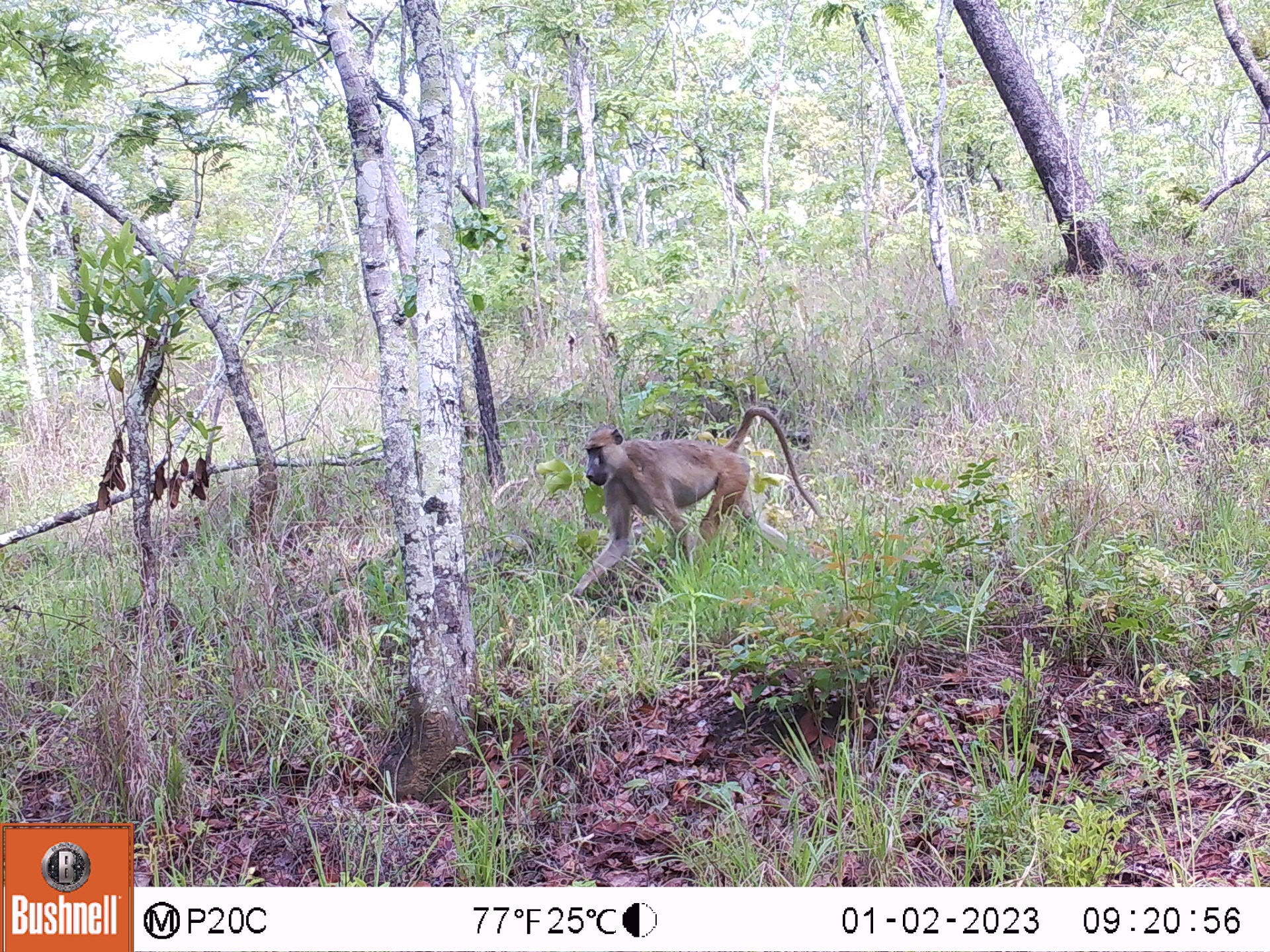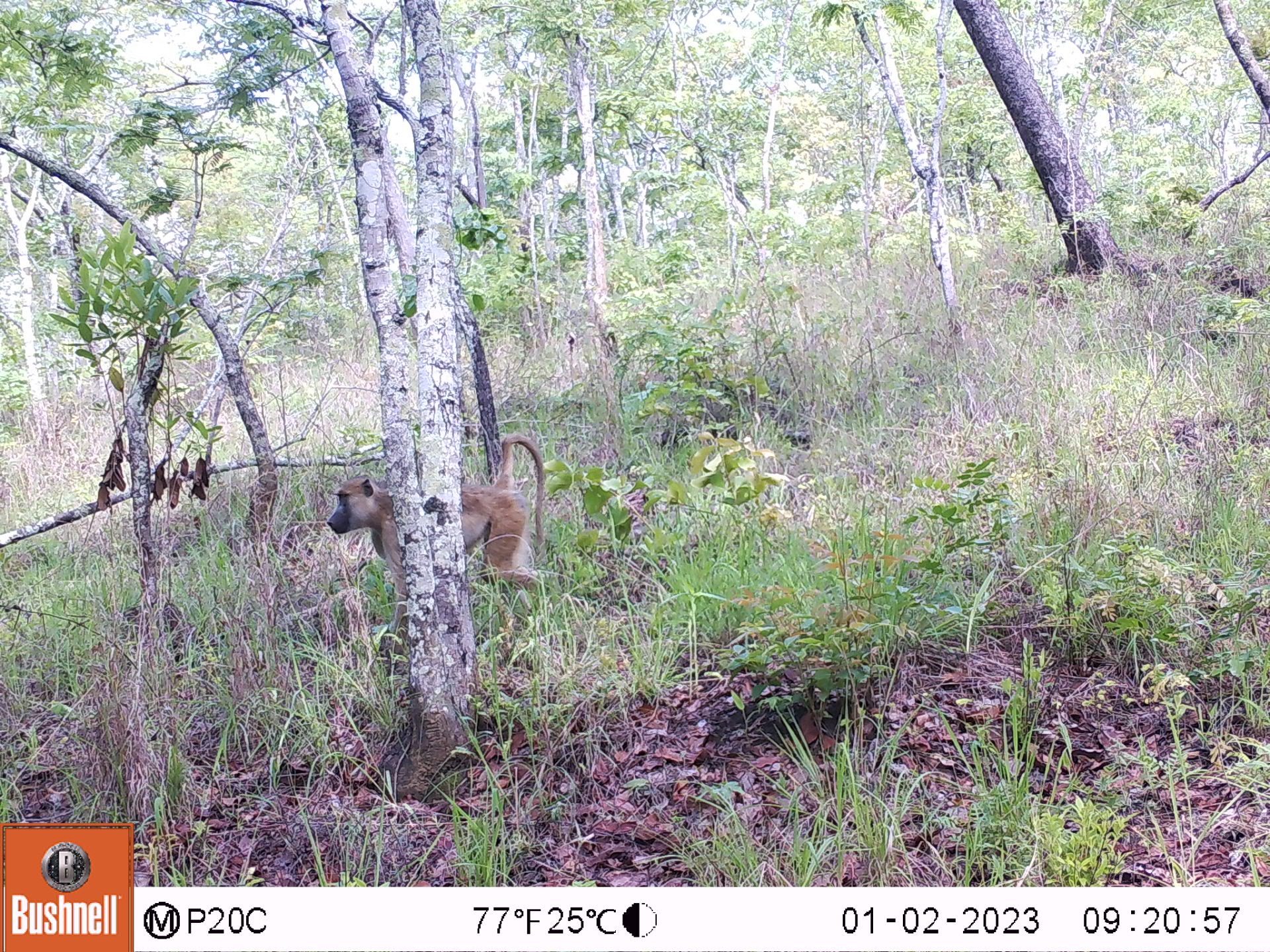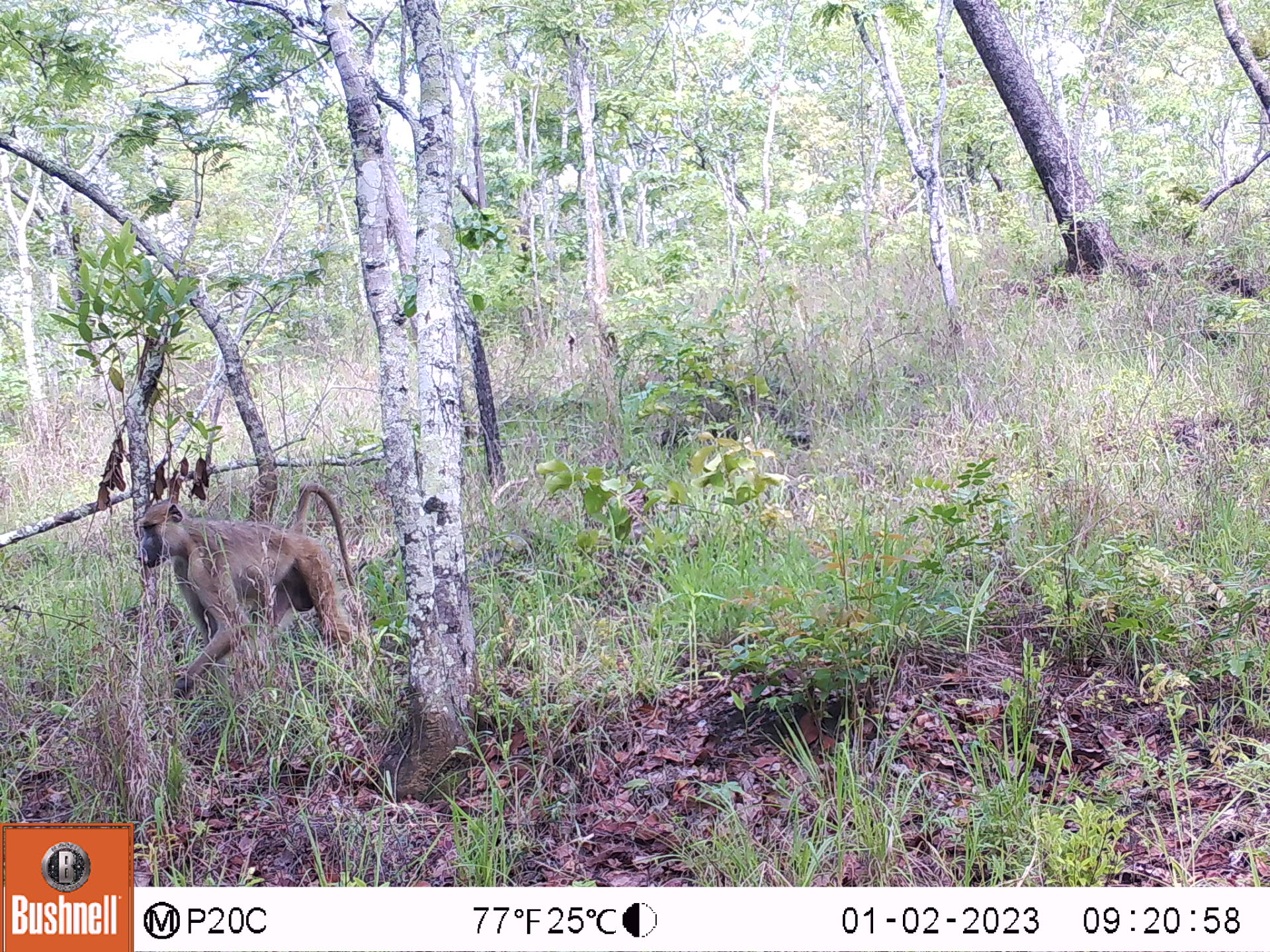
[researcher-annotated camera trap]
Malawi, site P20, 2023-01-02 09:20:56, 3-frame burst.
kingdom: Animalia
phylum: Chordata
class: Mammalia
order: Primates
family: Cercopithecidae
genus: Papio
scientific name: Papio cynocephalus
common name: yellow baboon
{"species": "yellow baboon (Papio cynocephalus)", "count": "1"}